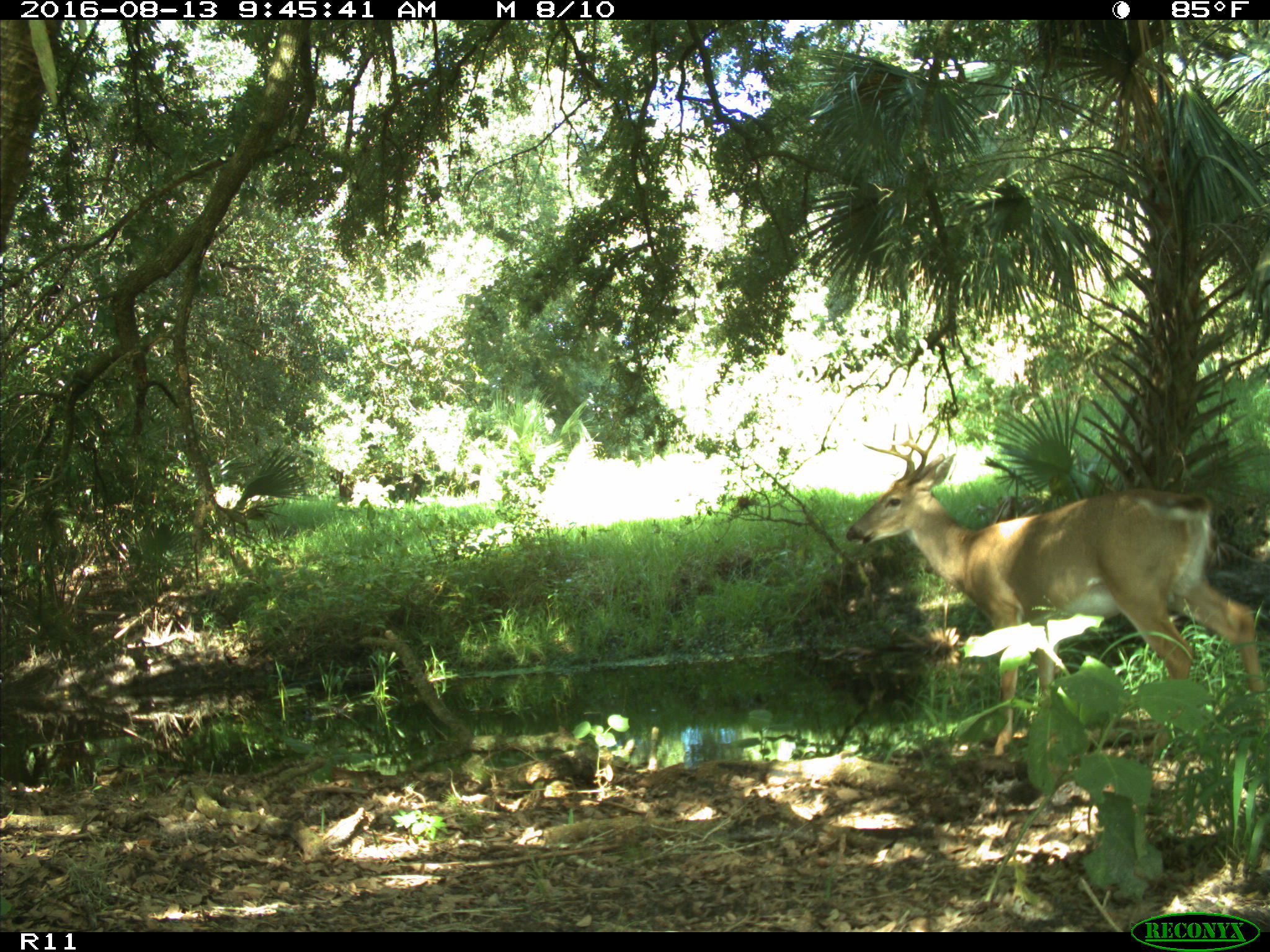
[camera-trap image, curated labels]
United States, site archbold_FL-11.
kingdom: Animalia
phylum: Chordata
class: Mammalia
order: Artiodactyla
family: Cervidae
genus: Odocoileus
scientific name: Odocoileus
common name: deer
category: unidentified deer